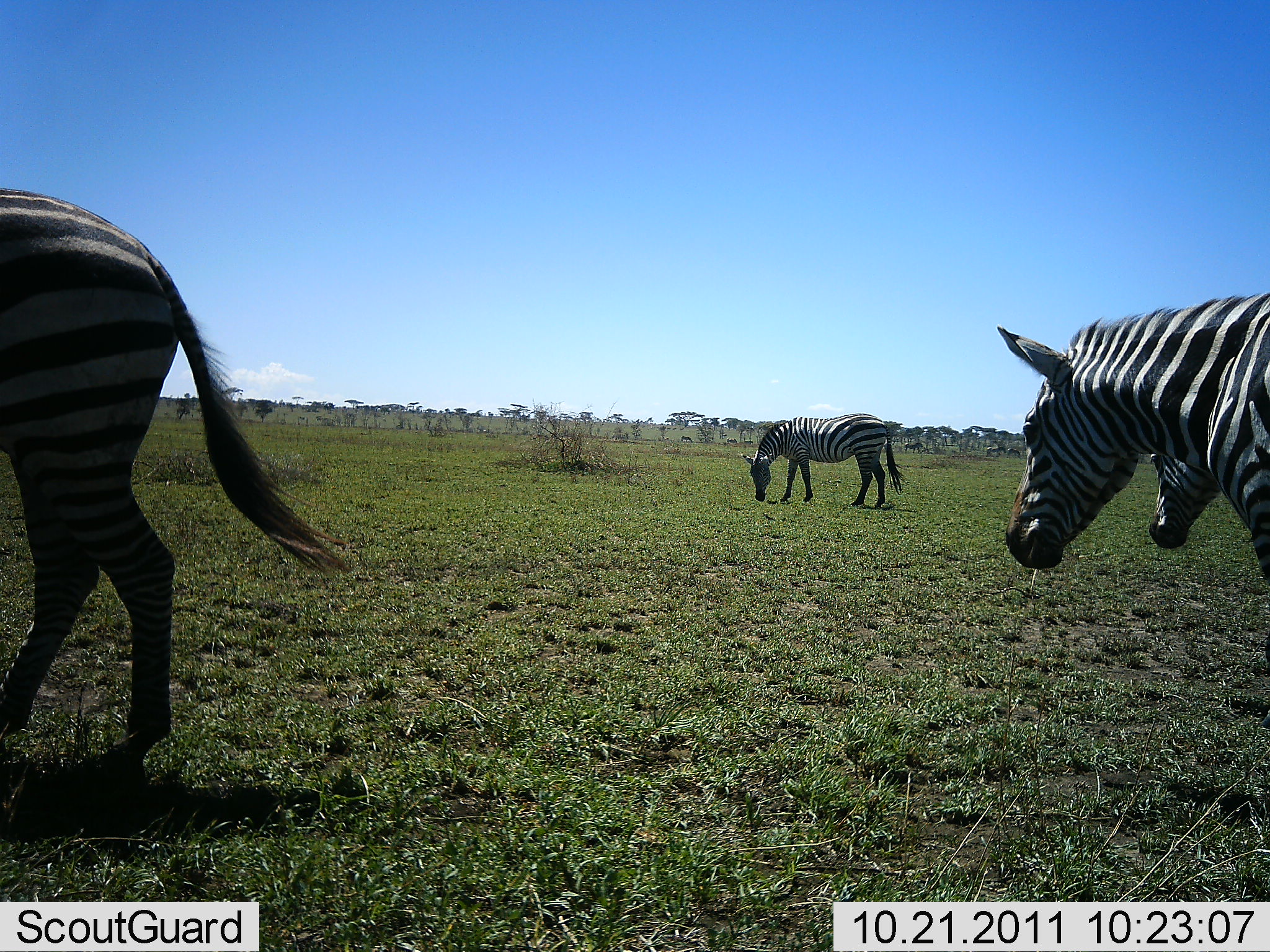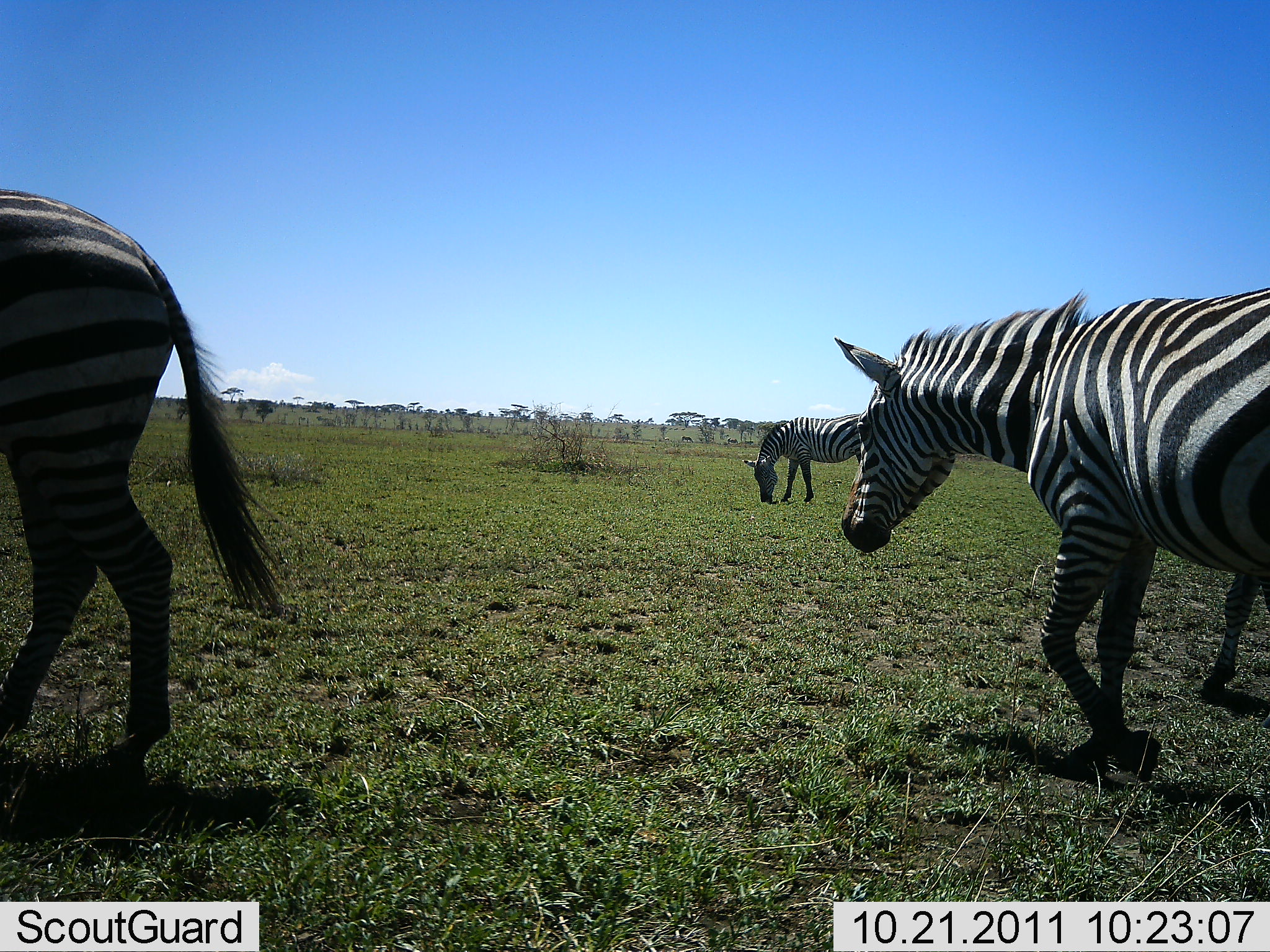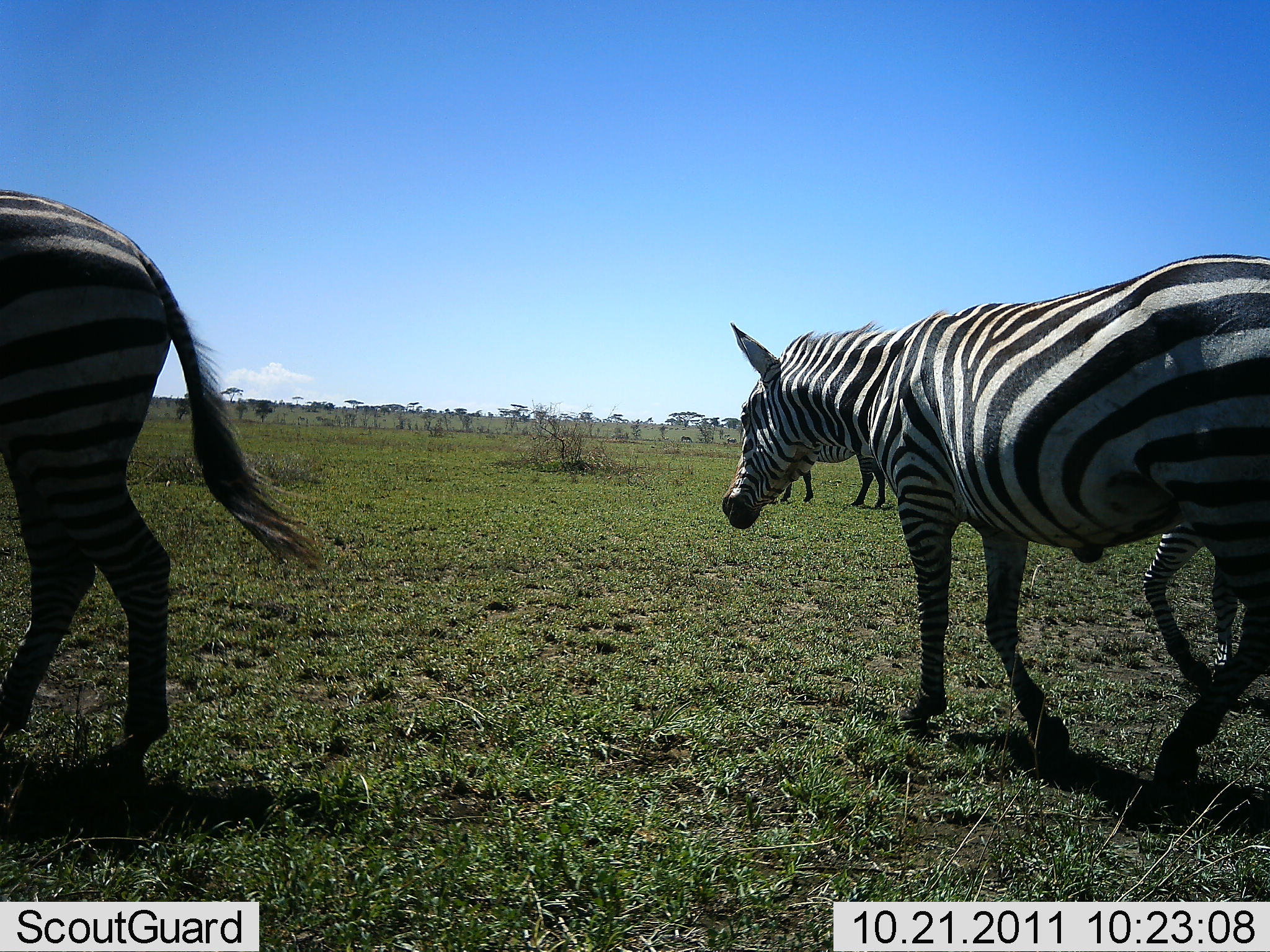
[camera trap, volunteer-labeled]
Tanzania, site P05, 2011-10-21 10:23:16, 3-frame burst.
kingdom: Animalia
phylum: Chordata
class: Mammalia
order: Perissodactyla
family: Equidae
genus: Equus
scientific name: Equus quagga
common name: plains zebra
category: zebra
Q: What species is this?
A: Zebra (plains zebra) (Equus quagga).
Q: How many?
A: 4.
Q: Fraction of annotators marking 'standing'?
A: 58%.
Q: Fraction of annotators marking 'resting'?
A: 0%.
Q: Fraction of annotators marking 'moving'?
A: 75%.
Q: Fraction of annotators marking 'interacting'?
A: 0%.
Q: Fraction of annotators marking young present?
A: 0%.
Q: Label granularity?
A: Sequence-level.